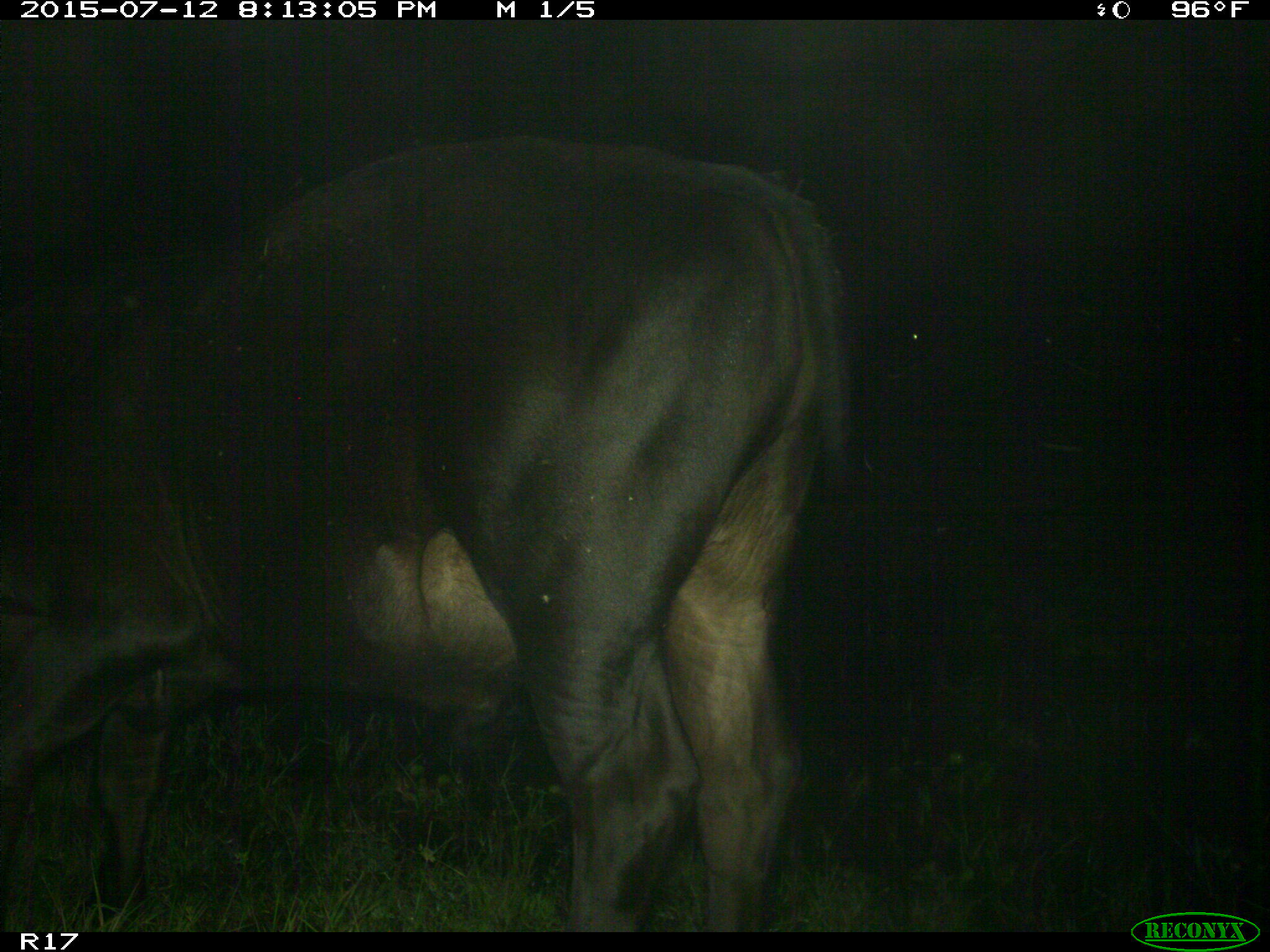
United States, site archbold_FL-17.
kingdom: Animalia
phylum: Chordata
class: Mammalia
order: Artiodactyla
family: Bovidae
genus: Bos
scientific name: Bos taurus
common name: domestic cow